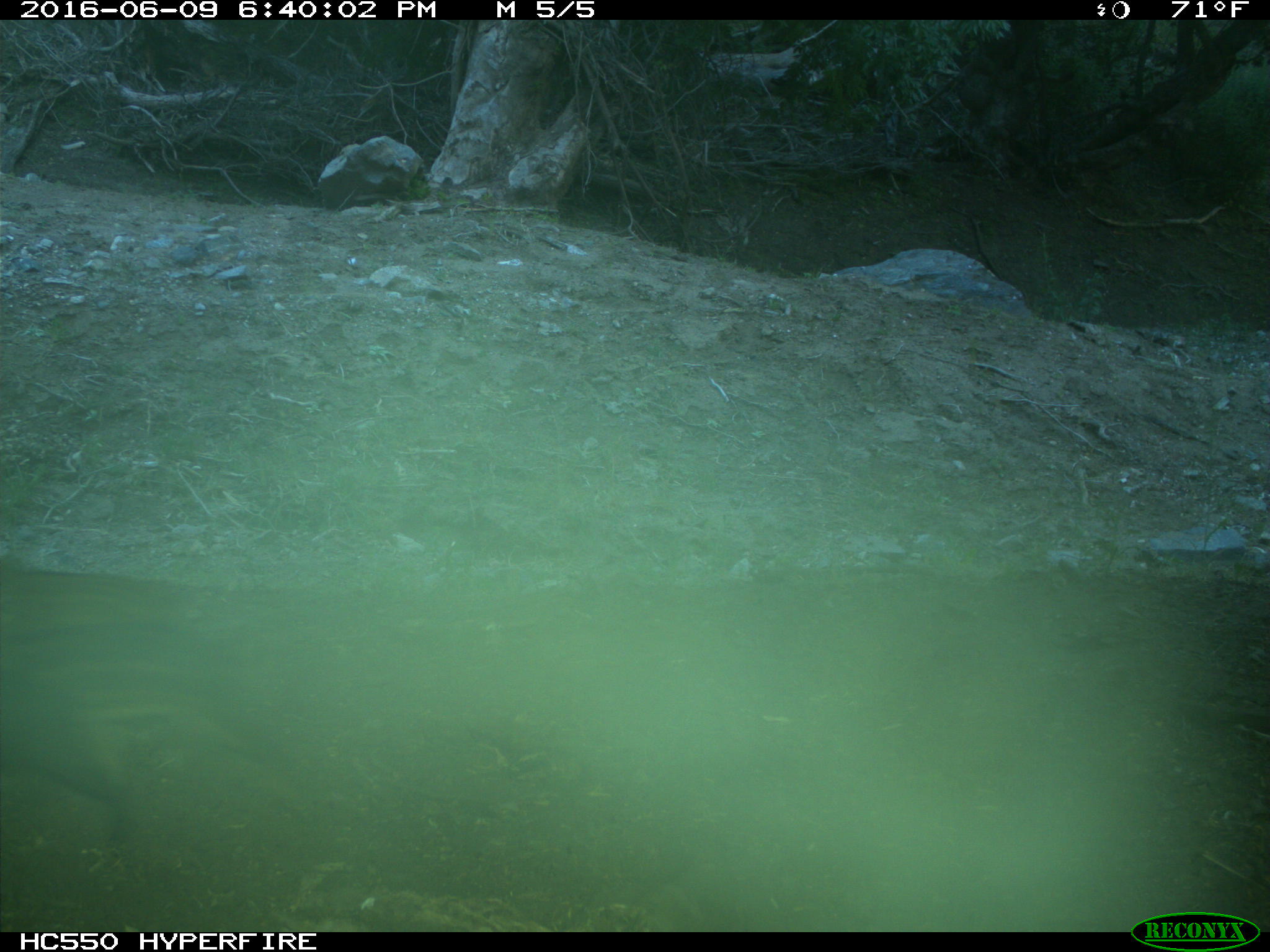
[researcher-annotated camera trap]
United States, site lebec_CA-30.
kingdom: Animalia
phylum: Chordata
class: Mammalia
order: Artiodactyla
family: Suidae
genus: Sus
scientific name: Sus scrofa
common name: wild boar